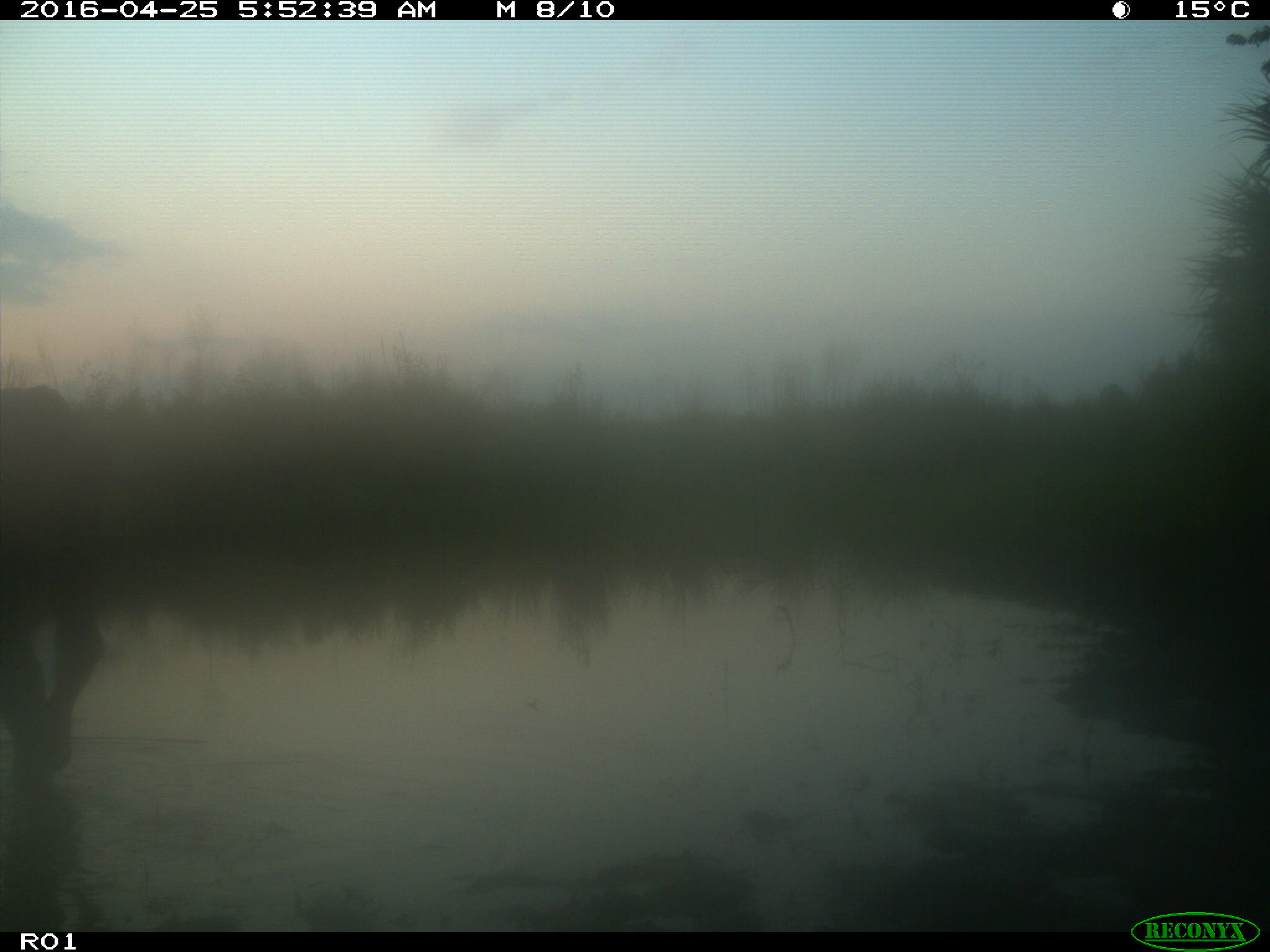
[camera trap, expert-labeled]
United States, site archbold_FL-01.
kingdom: Animalia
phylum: Chordata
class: Mammalia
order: Artiodactyla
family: Bovidae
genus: Bos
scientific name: Bos taurus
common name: domestic cow